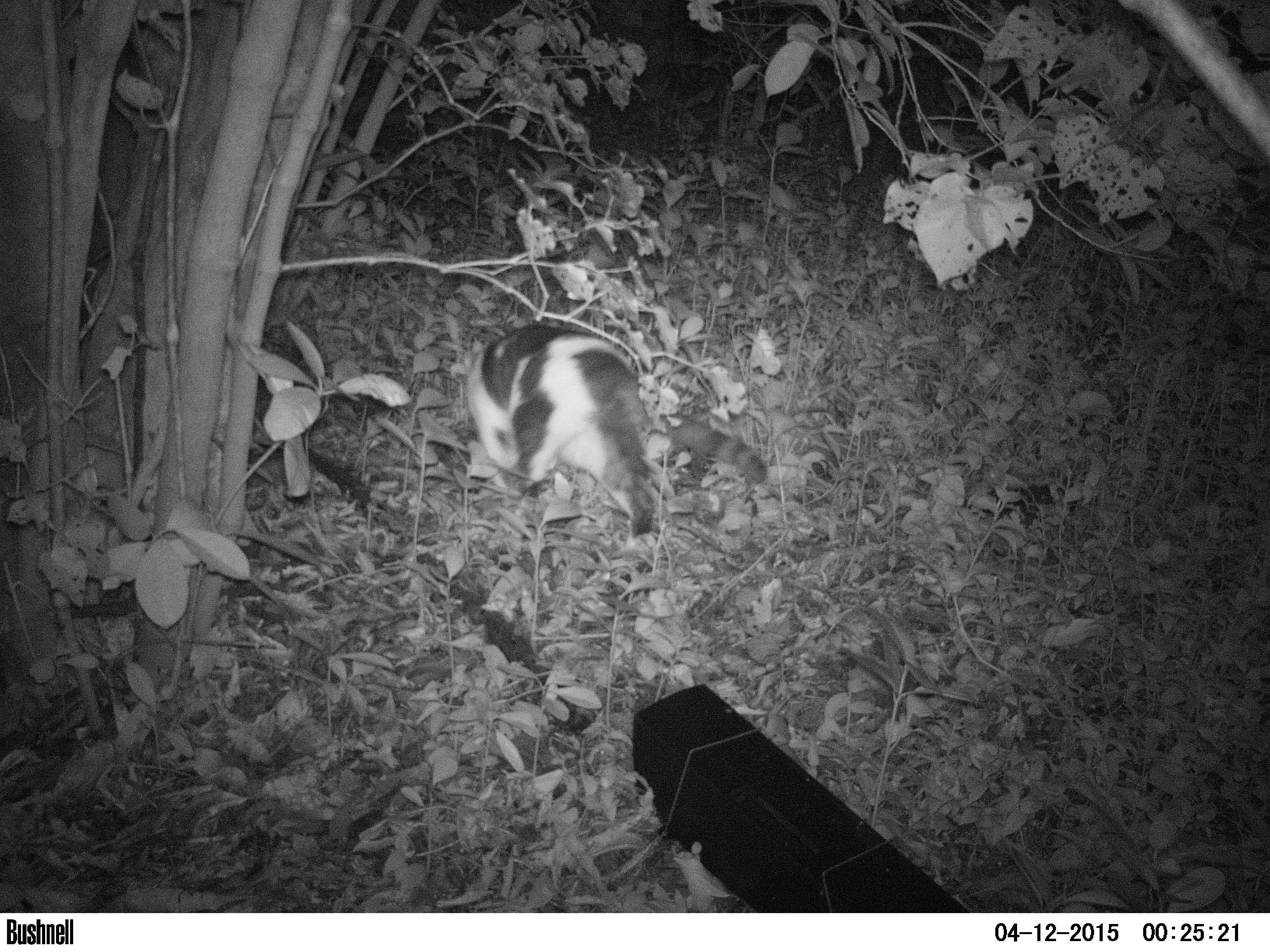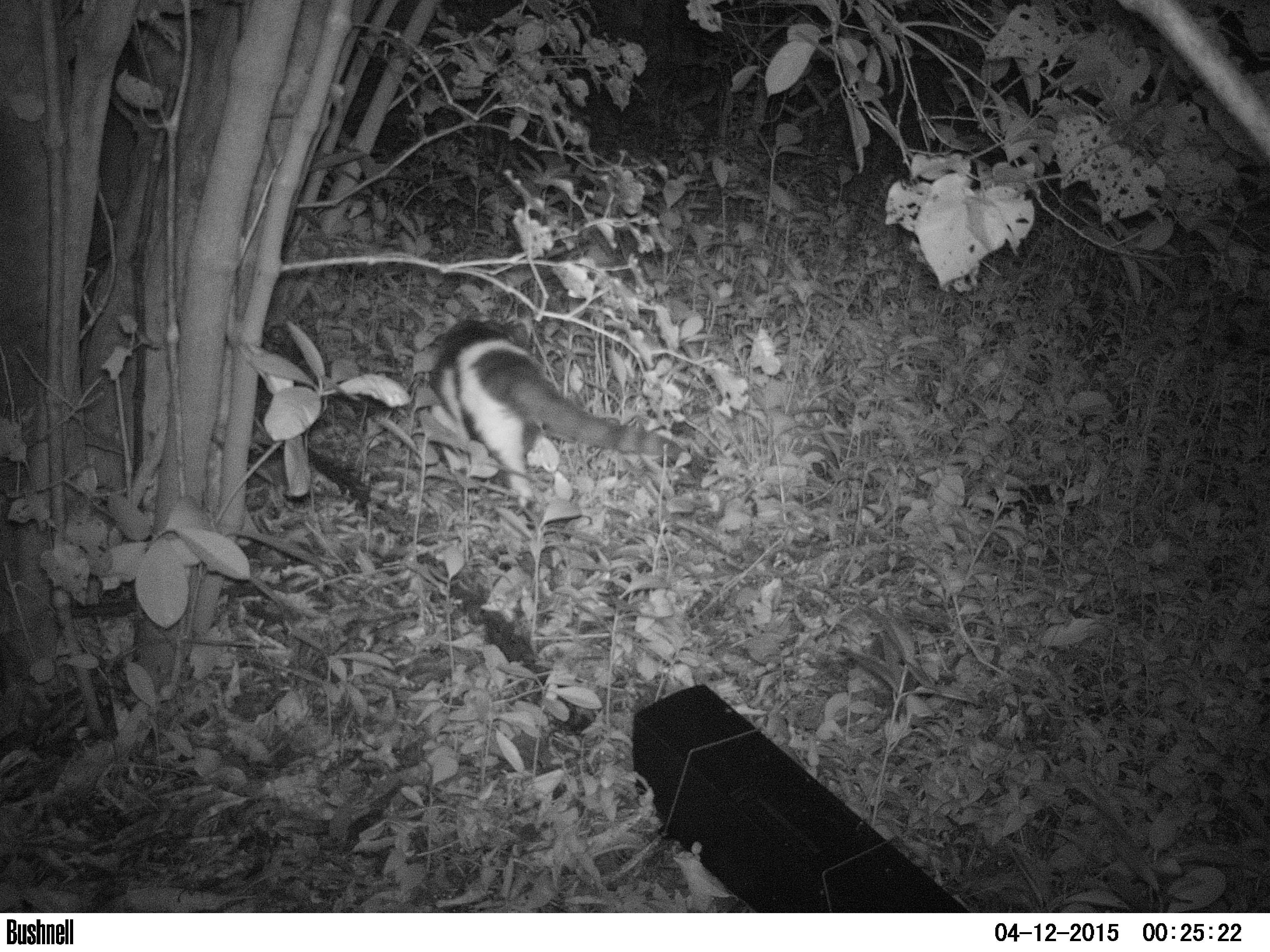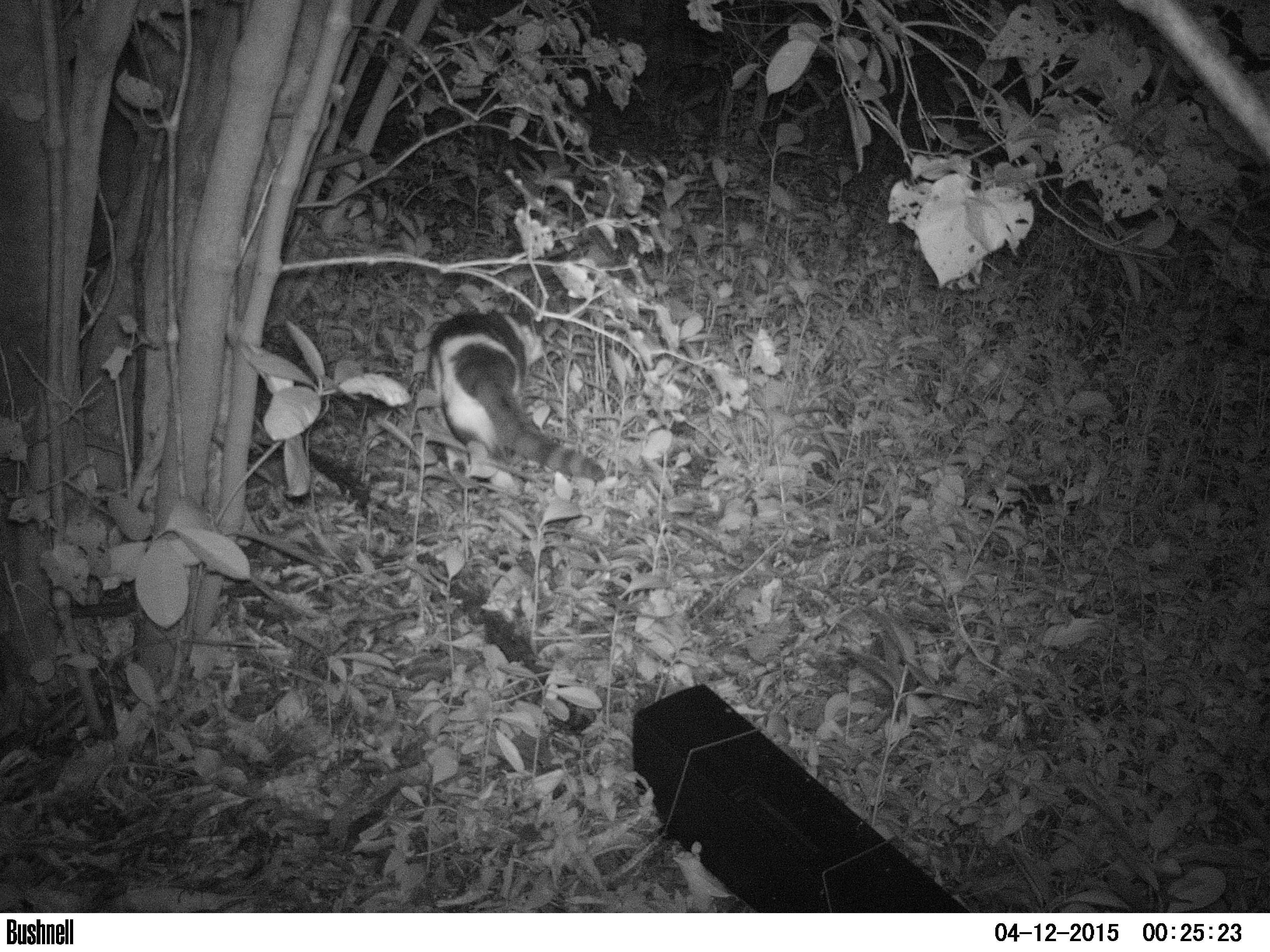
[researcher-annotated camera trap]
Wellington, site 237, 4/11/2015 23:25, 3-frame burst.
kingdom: Animalia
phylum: Chordata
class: Mammalia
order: Carnivora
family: Felidae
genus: Felis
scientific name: Felis catus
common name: cat